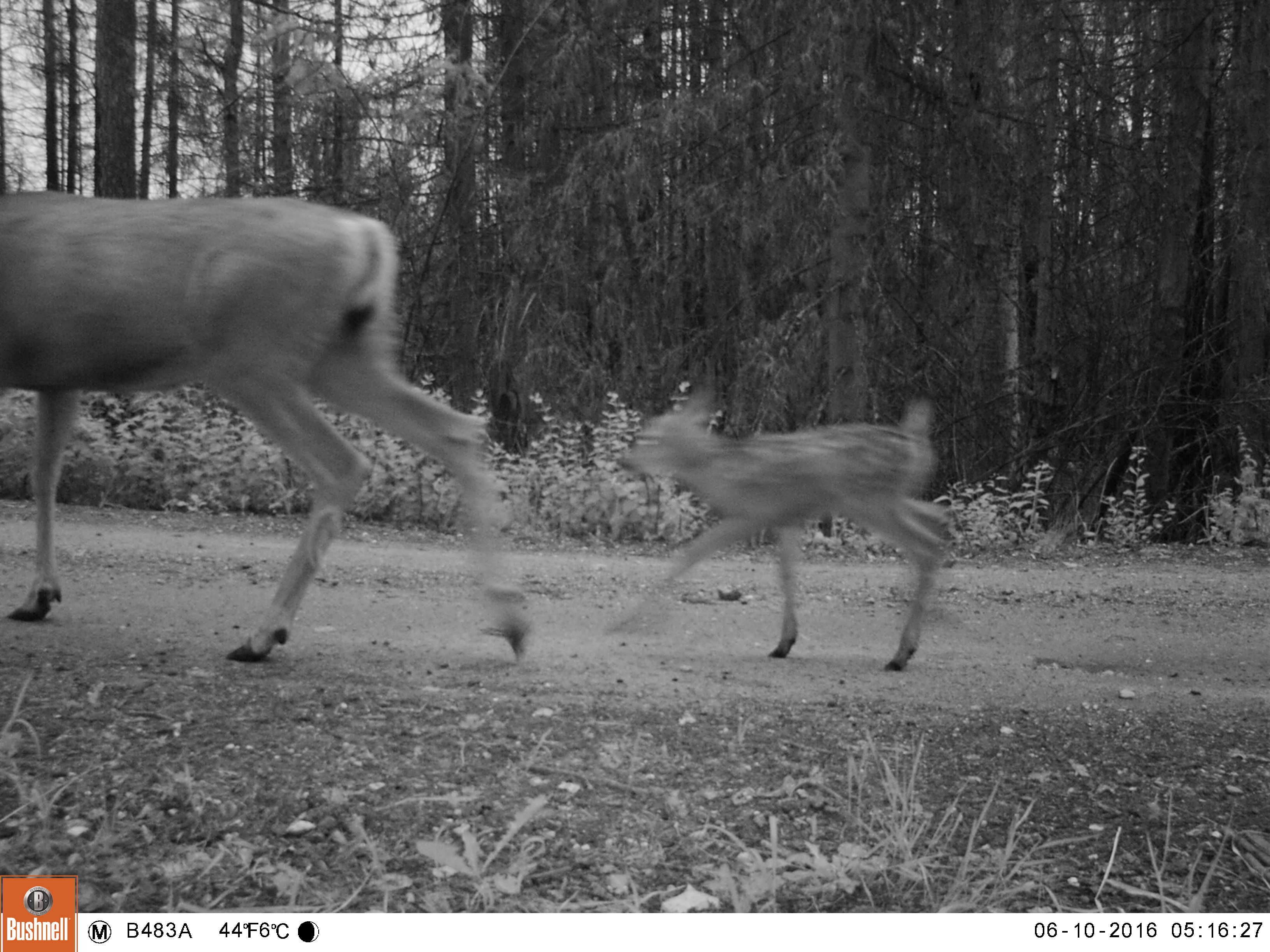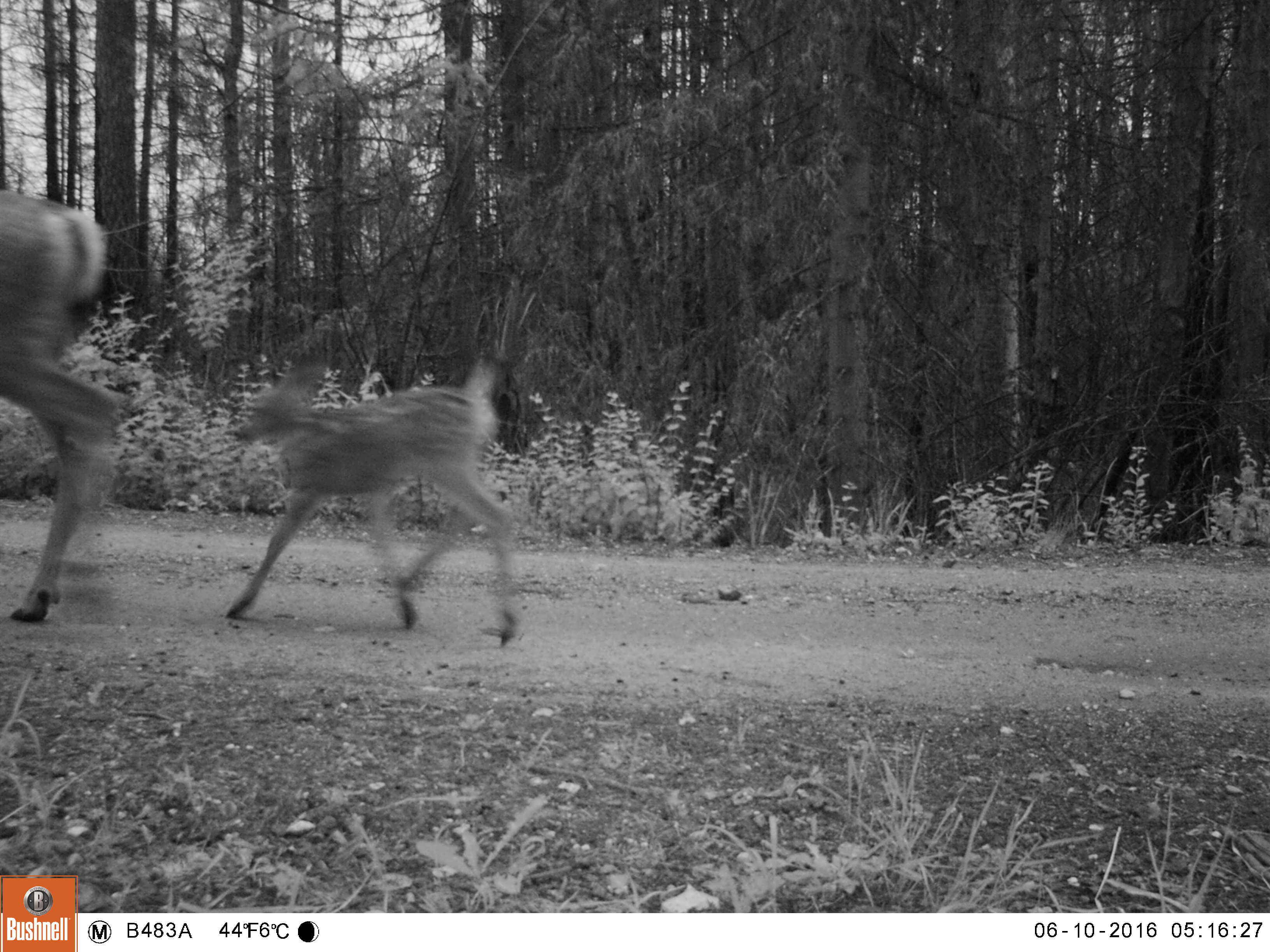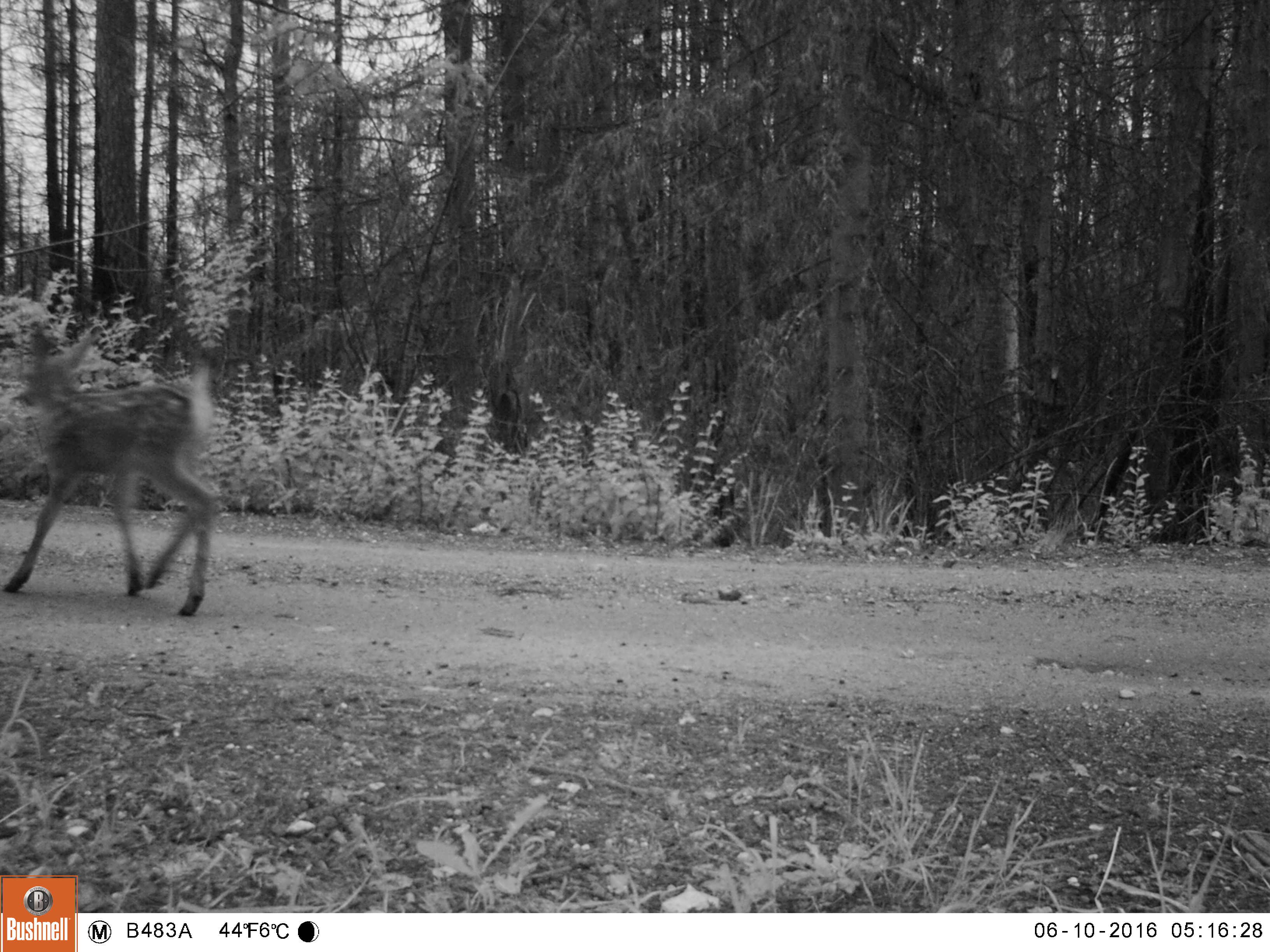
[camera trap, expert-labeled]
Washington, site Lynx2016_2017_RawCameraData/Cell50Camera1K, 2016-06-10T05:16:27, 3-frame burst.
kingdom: Animalia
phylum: Chordata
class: Mammalia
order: Artiodactyla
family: Cervidae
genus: Odocoileus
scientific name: Odocoileus hemionus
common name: mule deer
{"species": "Odocoileus hemionus (mule deer)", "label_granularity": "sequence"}